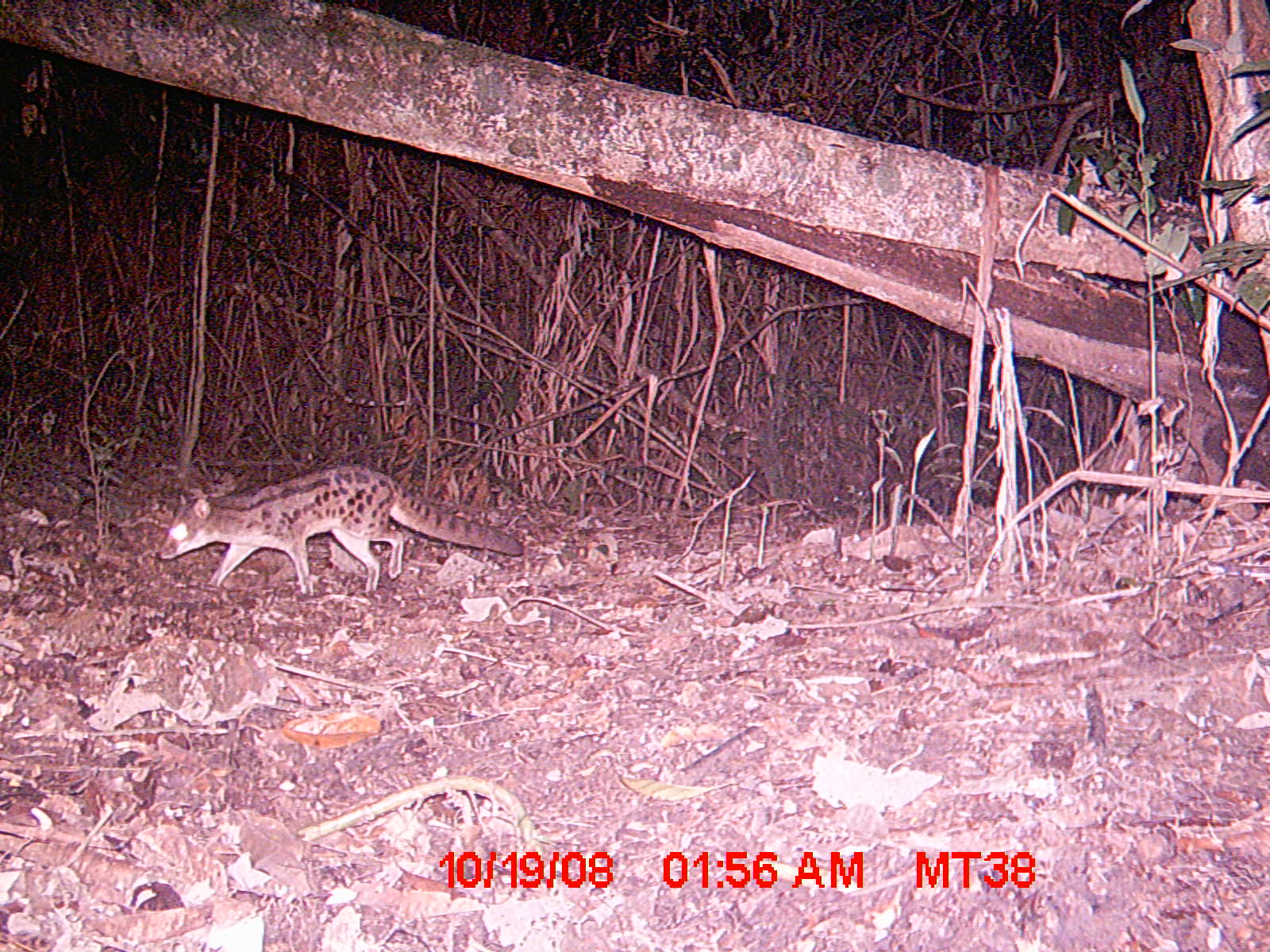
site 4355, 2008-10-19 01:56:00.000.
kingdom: Animalia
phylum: Chordata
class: Aves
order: Cuculiformes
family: Cuculidae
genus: Coua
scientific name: Coua serriana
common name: red-breasted coua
Coua serriana (red-breasted coua), count 1.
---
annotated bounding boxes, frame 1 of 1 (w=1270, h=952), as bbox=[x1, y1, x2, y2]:
coua serriana: bbox=[153, 459, 525, 602]